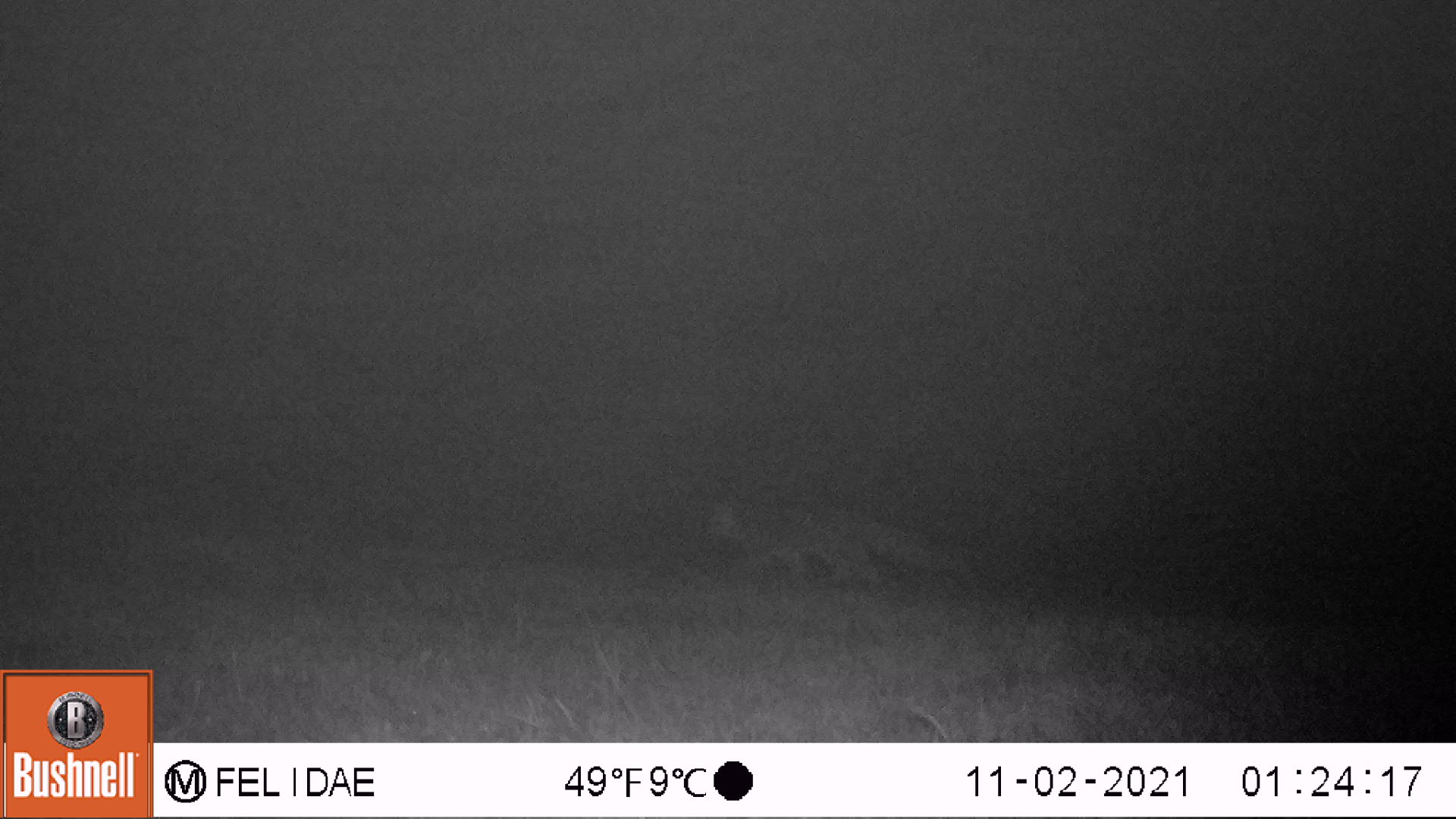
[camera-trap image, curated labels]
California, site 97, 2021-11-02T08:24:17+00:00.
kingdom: Animalia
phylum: Chordata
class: Mammalia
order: Carnivora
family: Canidae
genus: Urocyon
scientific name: Urocyon cinereoargenteus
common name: gray fox